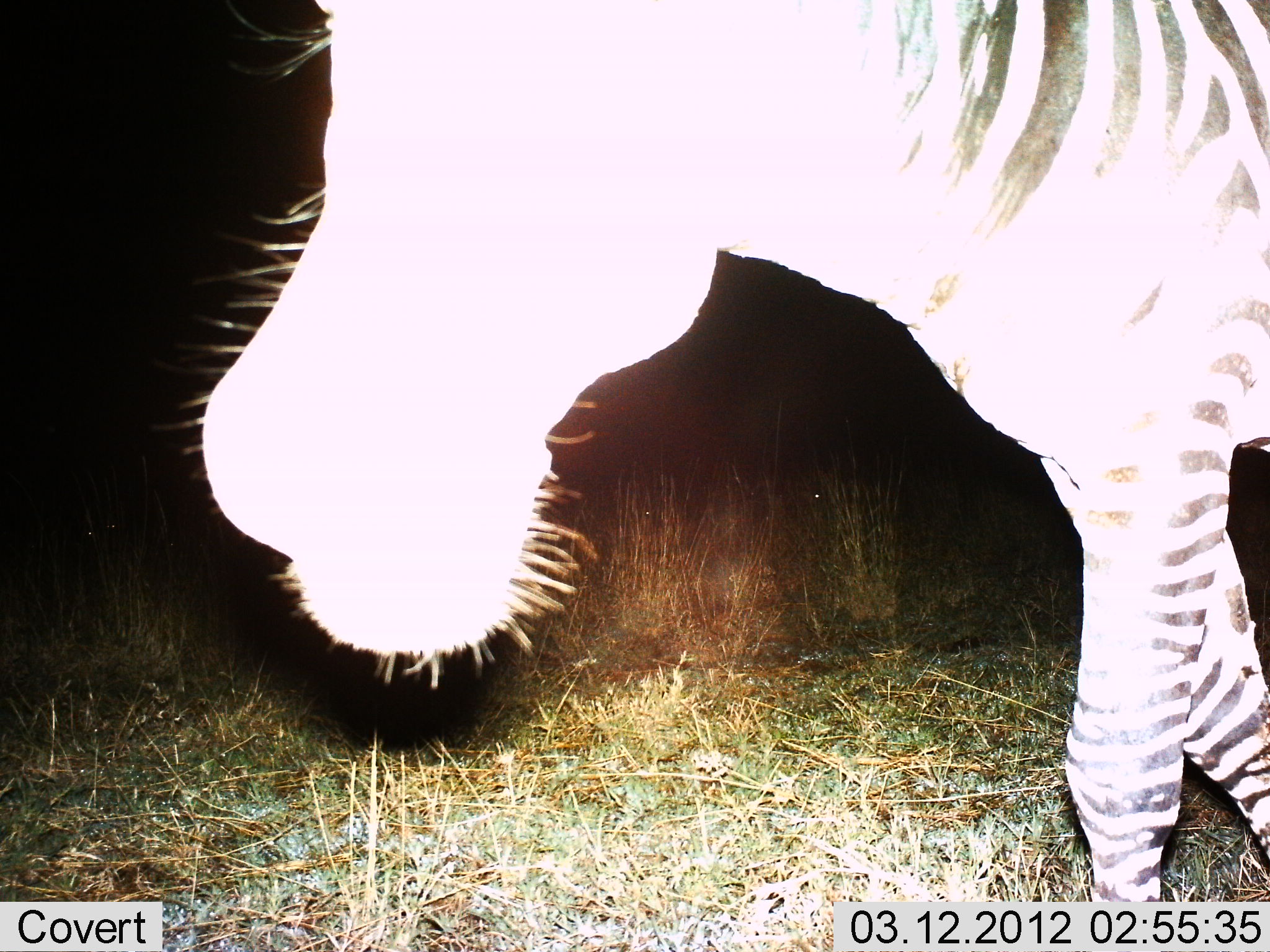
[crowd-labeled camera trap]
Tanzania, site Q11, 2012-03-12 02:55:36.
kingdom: Animalia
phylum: Chordata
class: Mammalia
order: Perissodactyla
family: Equidae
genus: Equus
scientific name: Equus quagga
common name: plains zebra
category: zebra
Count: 1.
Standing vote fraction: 29%.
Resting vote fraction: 0%.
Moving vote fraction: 71%.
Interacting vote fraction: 7%.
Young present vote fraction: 0%.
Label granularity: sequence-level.